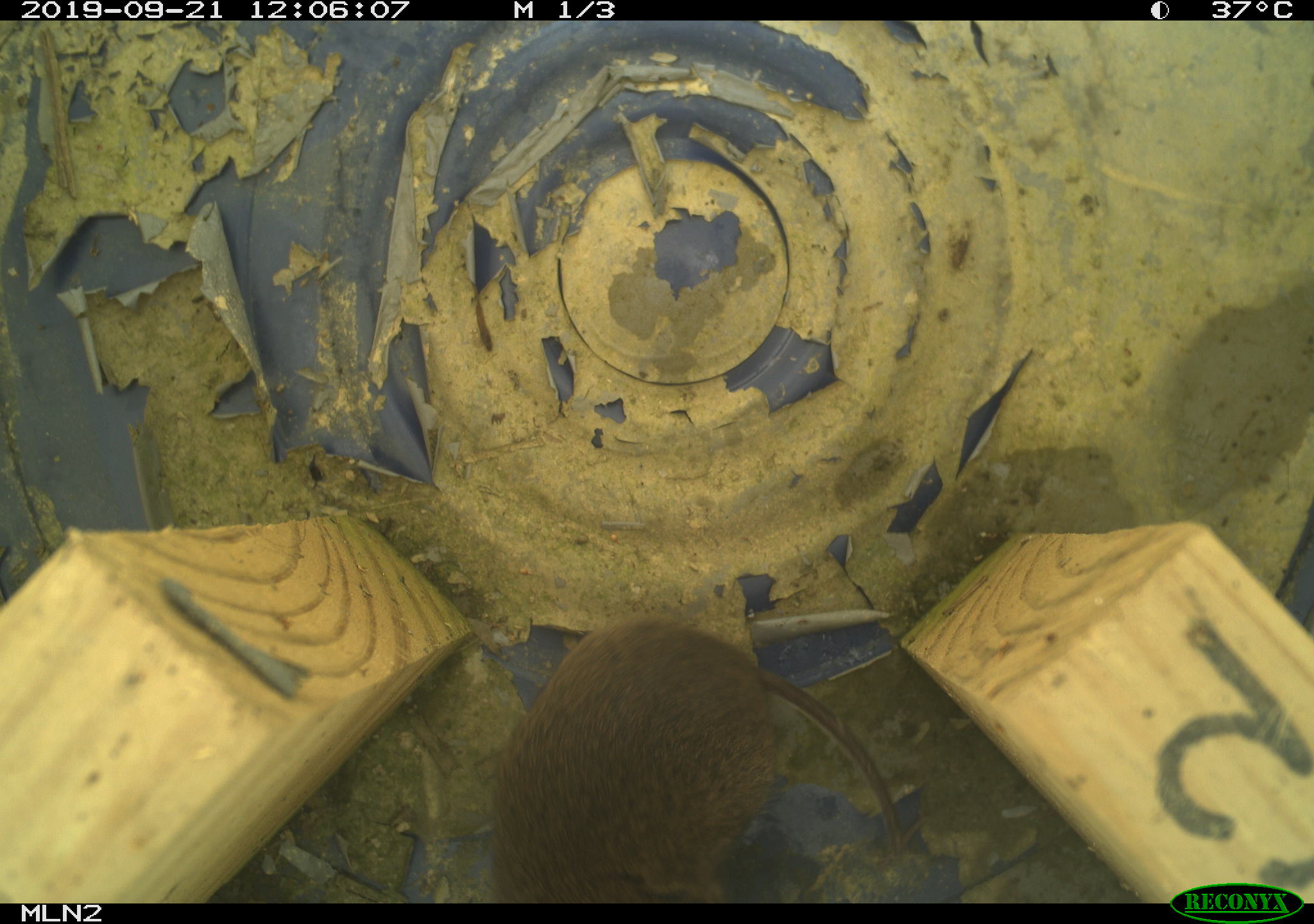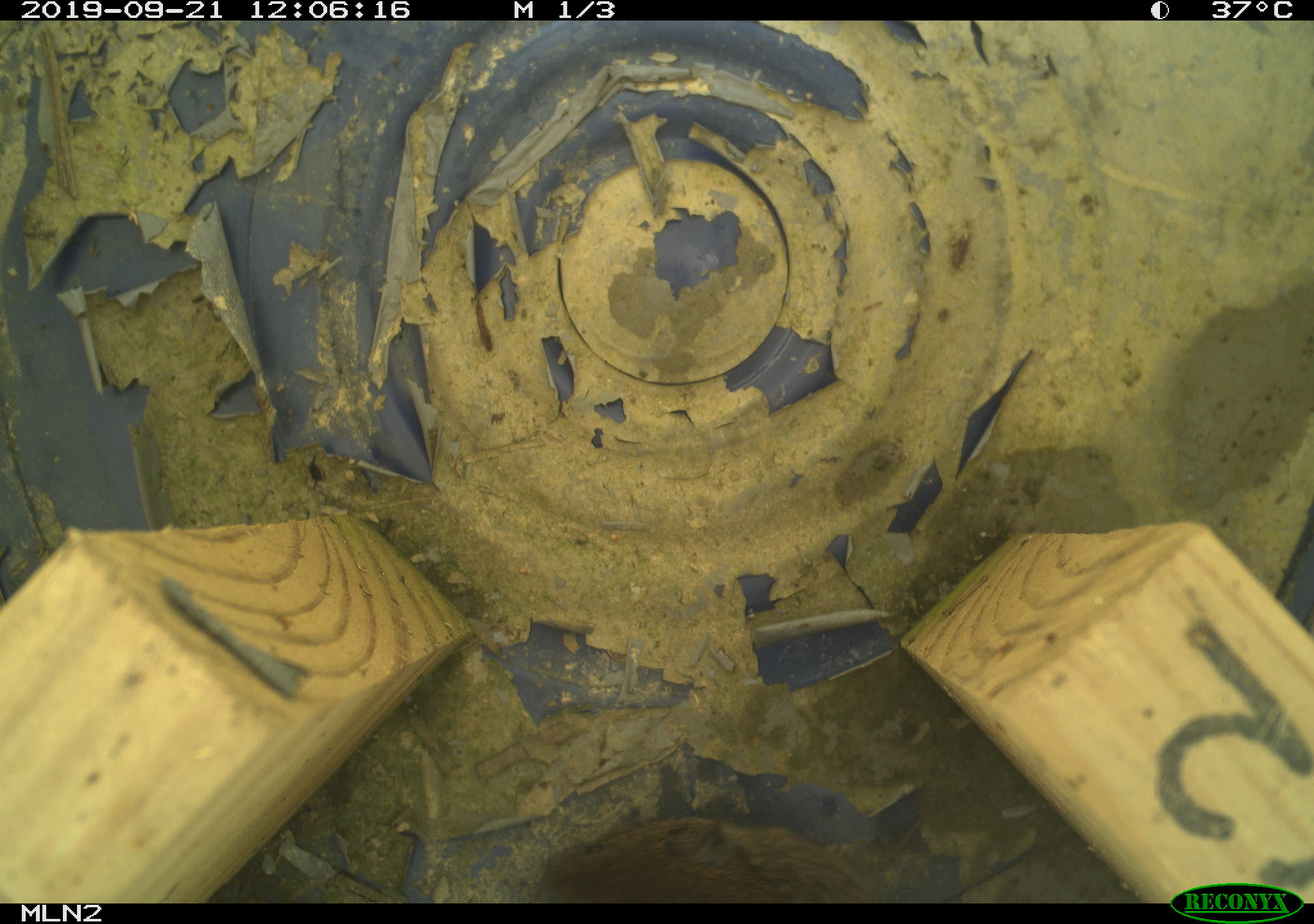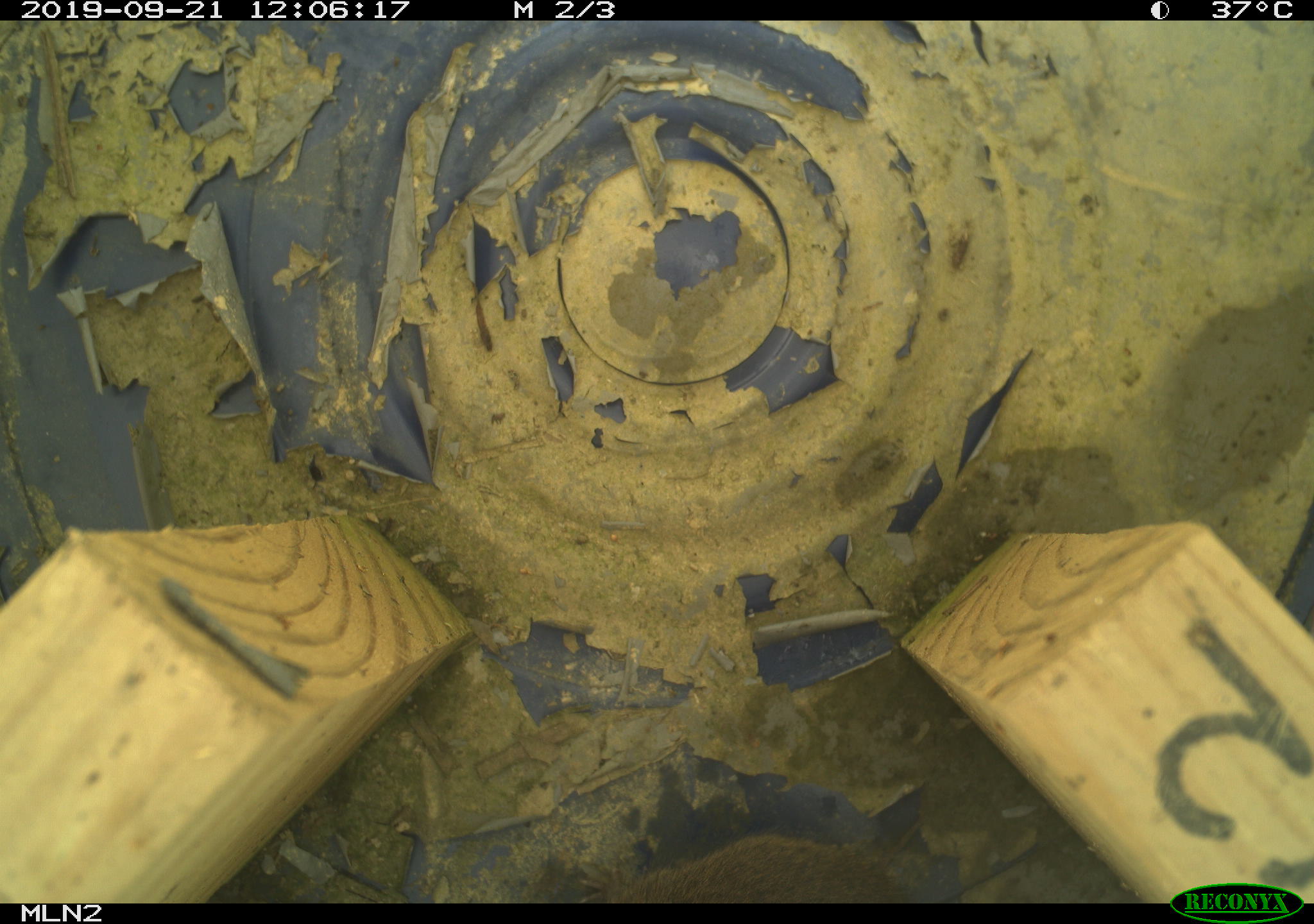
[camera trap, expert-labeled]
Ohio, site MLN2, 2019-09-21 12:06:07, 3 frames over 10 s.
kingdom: Animalia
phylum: Chordata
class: Mammalia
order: Rodentia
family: Cricetidae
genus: Microtus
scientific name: Microtus pennsylvanicus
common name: meadow vole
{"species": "meadow vole (Microtus pennsylvanicus)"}